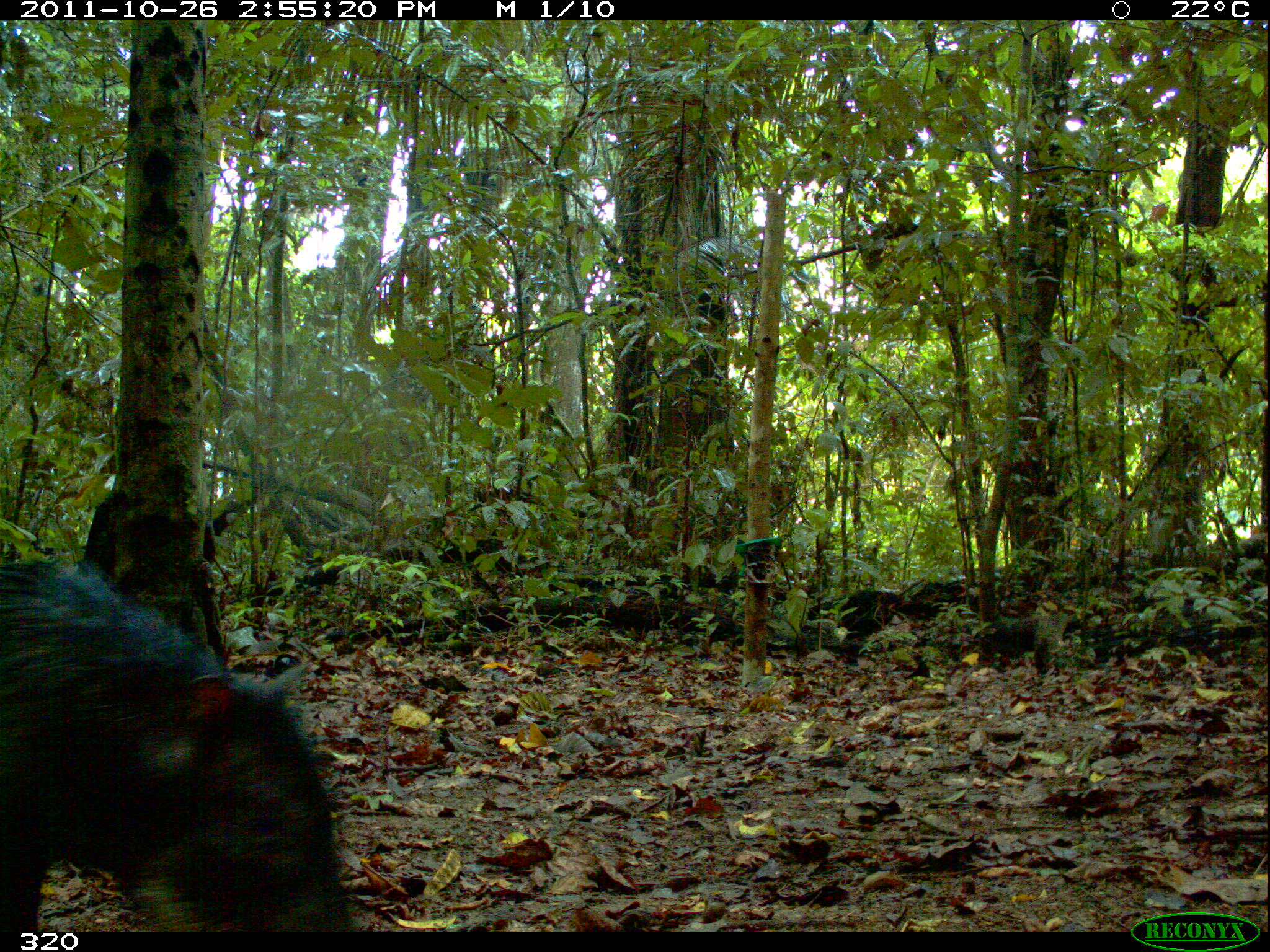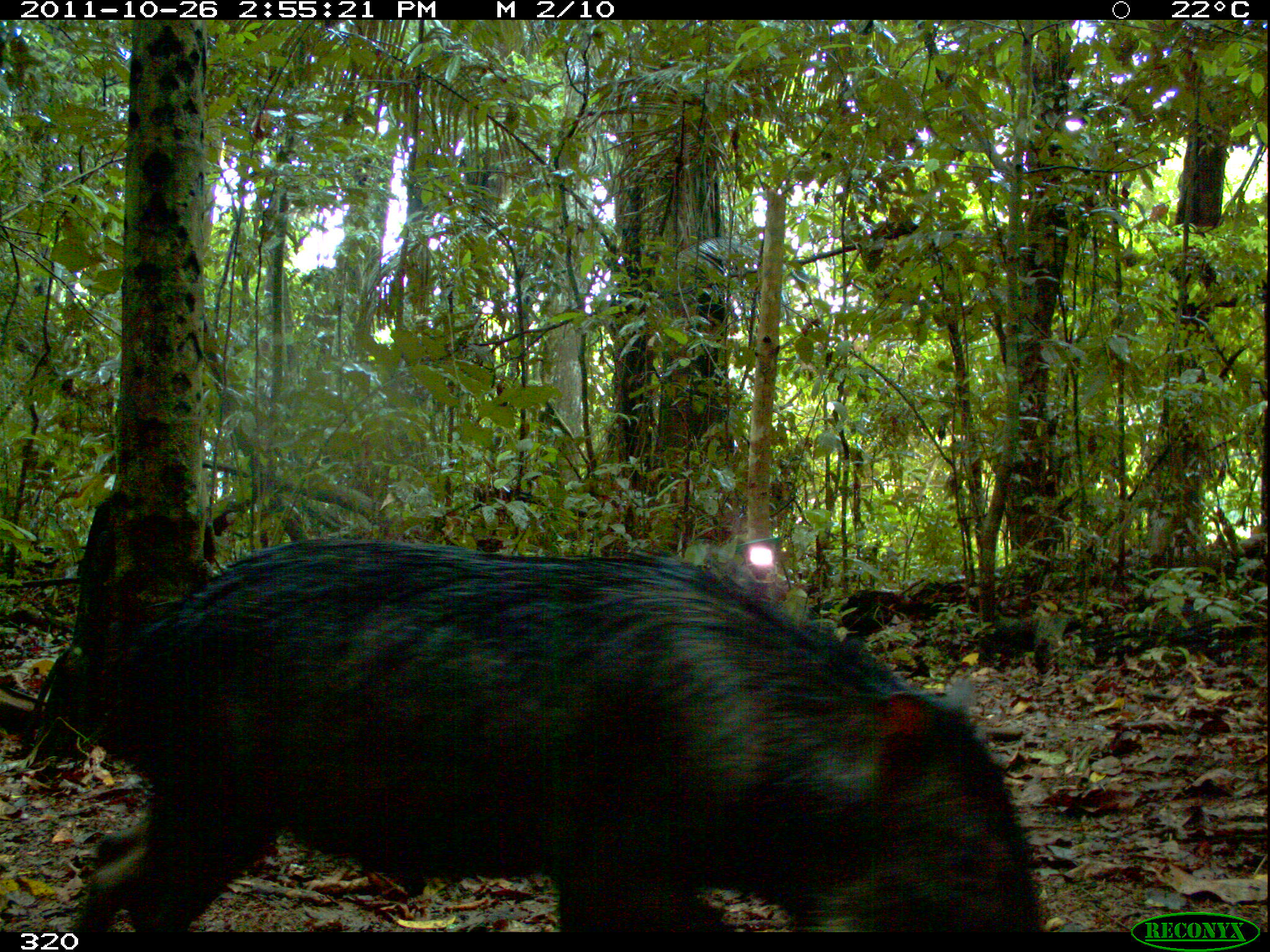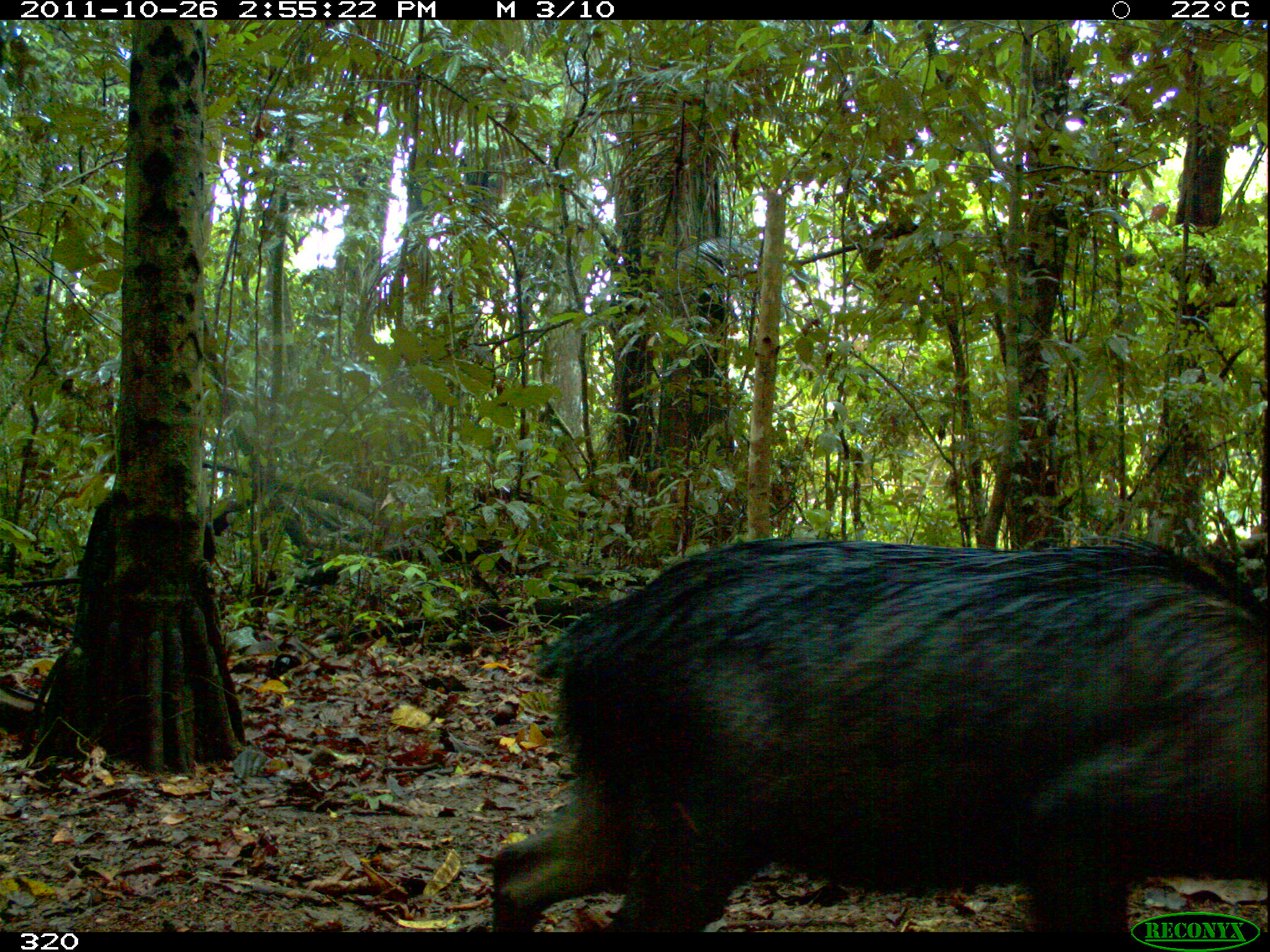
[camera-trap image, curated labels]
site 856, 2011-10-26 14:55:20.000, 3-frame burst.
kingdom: Animalia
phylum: Chordata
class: Mammalia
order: Artiodactyla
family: Tayassuidae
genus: Tayassu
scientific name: Tayassu pecari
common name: white-lipped peccary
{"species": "Tayassu pecari (white-lipped peccary)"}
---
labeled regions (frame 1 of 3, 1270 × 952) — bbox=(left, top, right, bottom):
tayassu pecari: bbox=(0, 556, 358, 931)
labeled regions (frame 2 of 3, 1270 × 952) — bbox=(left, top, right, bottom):
tayassu pecari: bbox=(49, 536, 1035, 934)